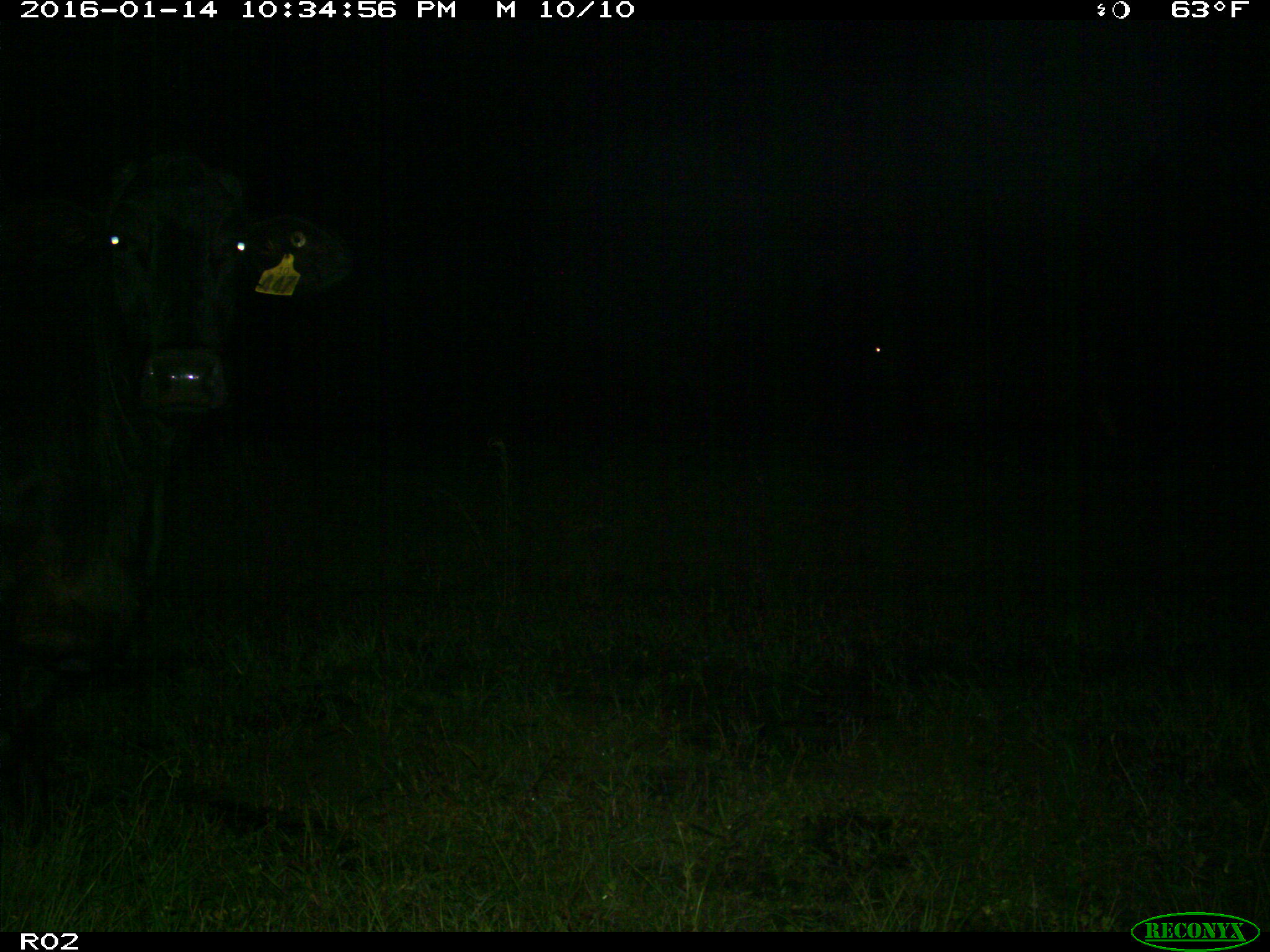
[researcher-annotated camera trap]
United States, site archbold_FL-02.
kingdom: Animalia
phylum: Chordata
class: Mammalia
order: Artiodactyla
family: Bovidae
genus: Bos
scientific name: Bos taurus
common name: domestic cow